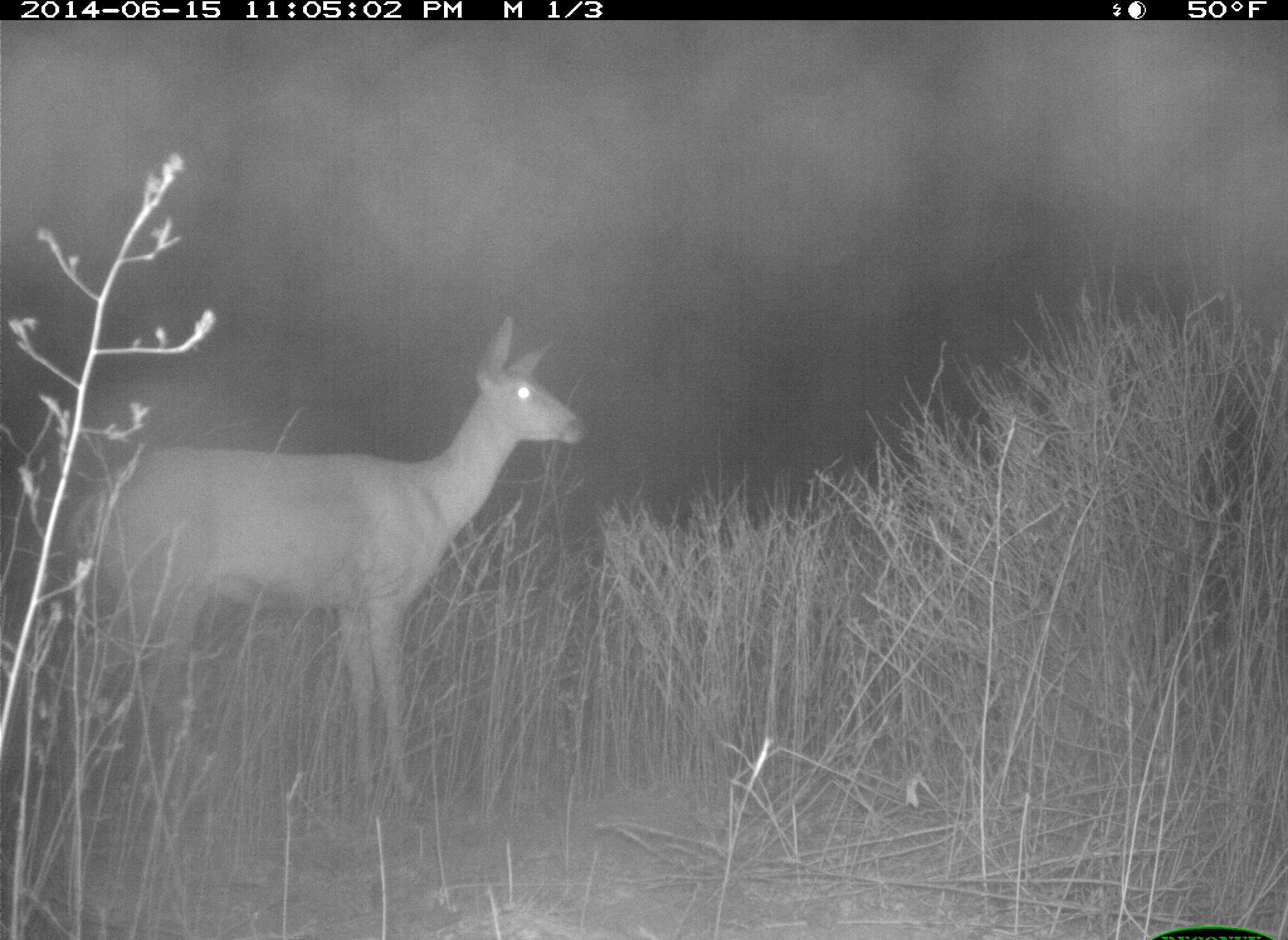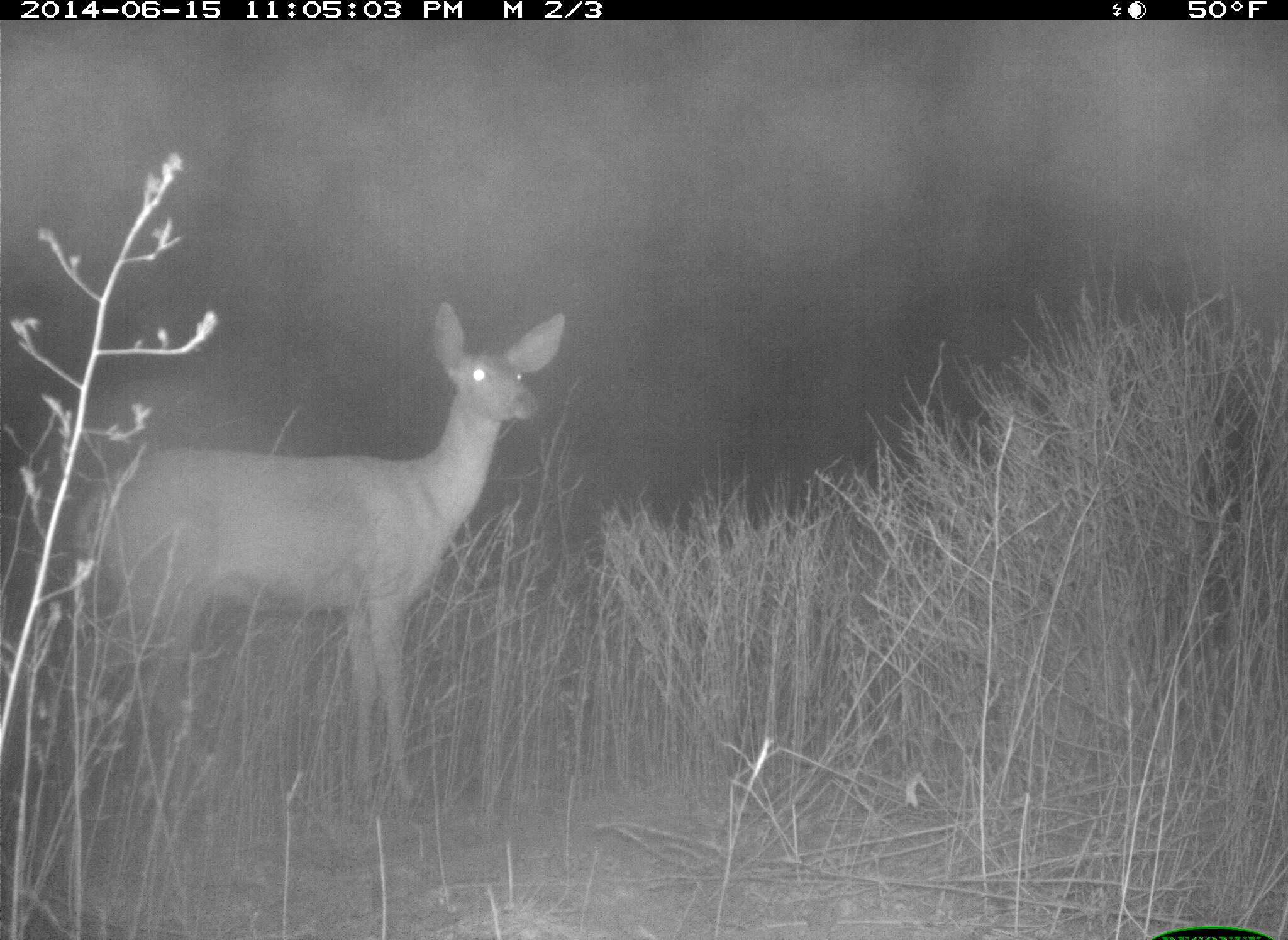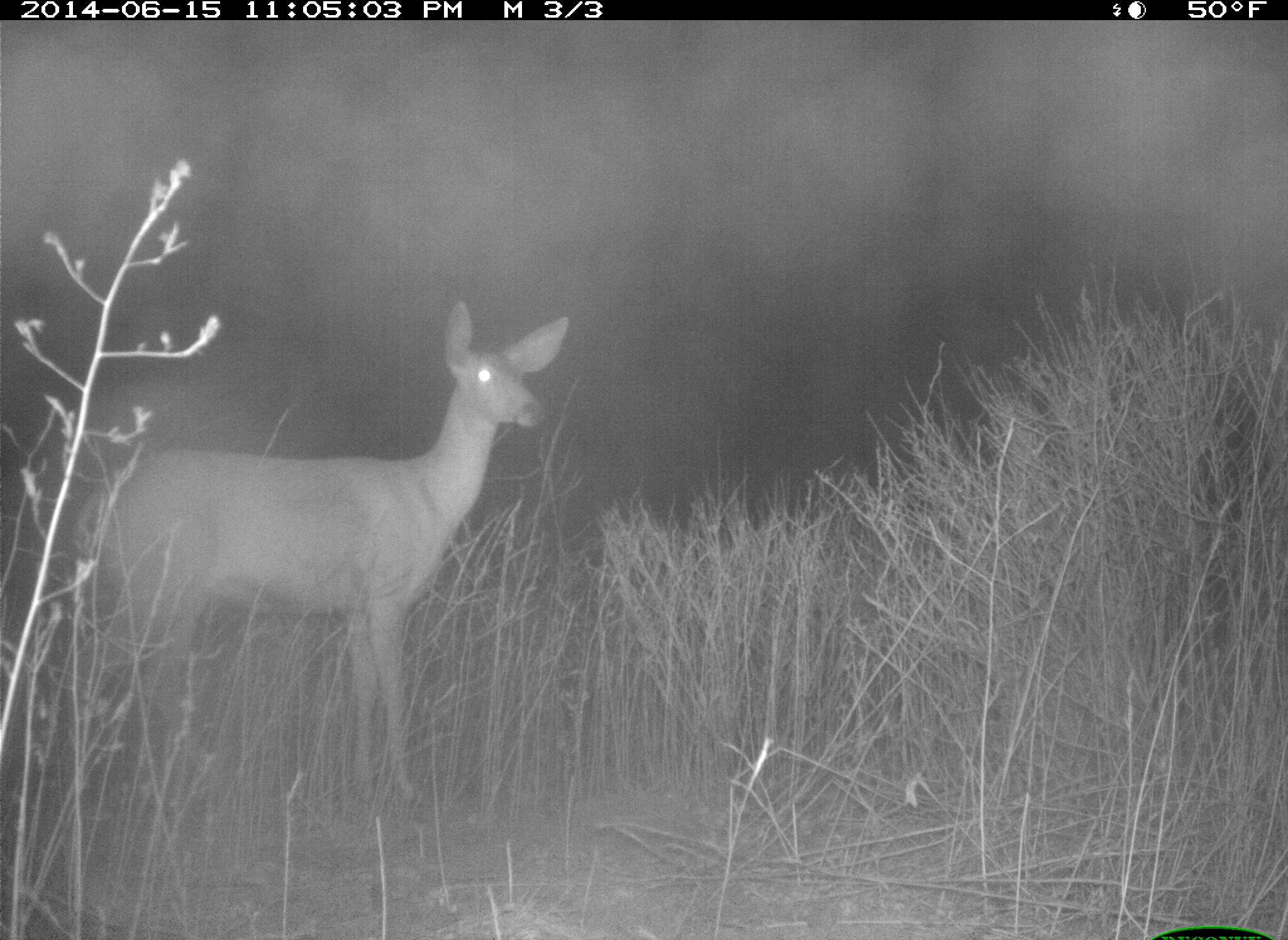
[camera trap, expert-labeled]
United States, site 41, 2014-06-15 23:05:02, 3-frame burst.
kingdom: Animalia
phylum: Chordata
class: Mammalia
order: Artiodactyla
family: Cervidae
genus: Odocoileus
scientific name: Odocoileus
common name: deer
Deer (Odocoileus).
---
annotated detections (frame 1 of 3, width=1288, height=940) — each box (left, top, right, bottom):
deer: (70, 316, 584, 824)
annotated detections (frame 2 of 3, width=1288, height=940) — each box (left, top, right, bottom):
deer: (78, 302, 570, 827)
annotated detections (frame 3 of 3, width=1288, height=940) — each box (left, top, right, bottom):
deer: (78, 303, 572, 811)